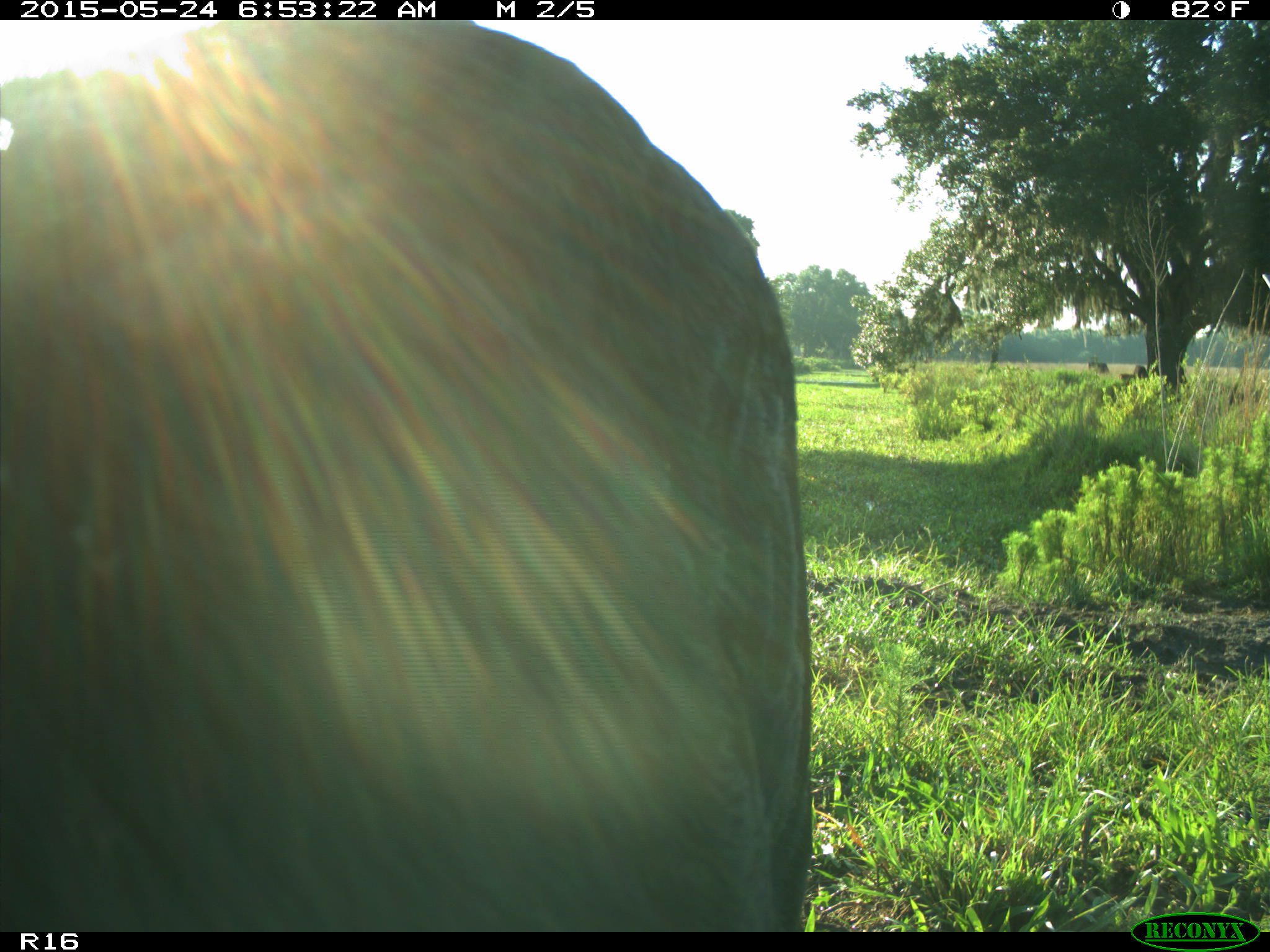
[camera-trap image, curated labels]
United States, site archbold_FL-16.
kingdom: Animalia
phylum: Chordata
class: Mammalia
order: Artiodactyla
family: Bovidae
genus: Bos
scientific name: Bos taurus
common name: domestic cow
Bos taurus (domestic cow).